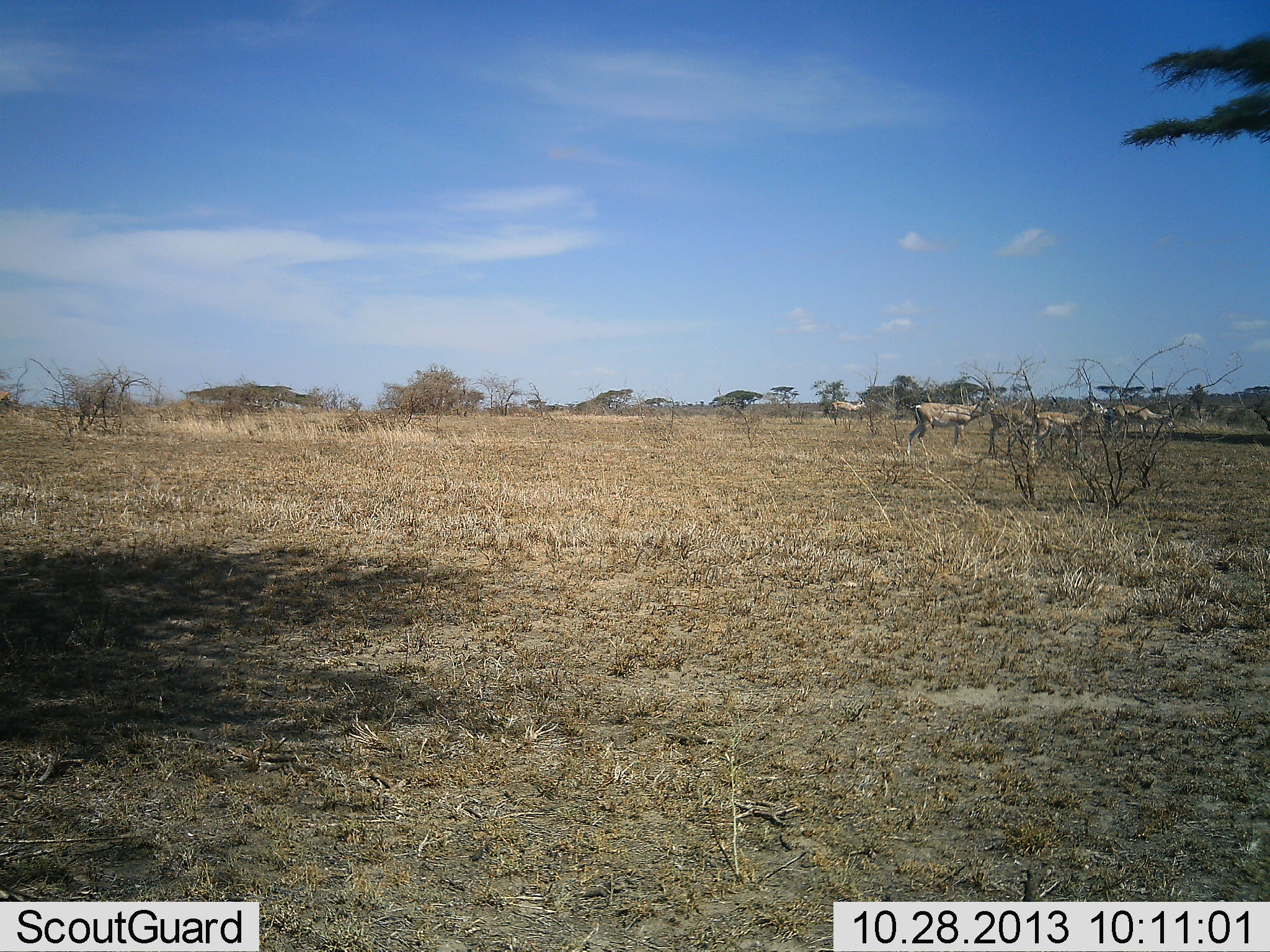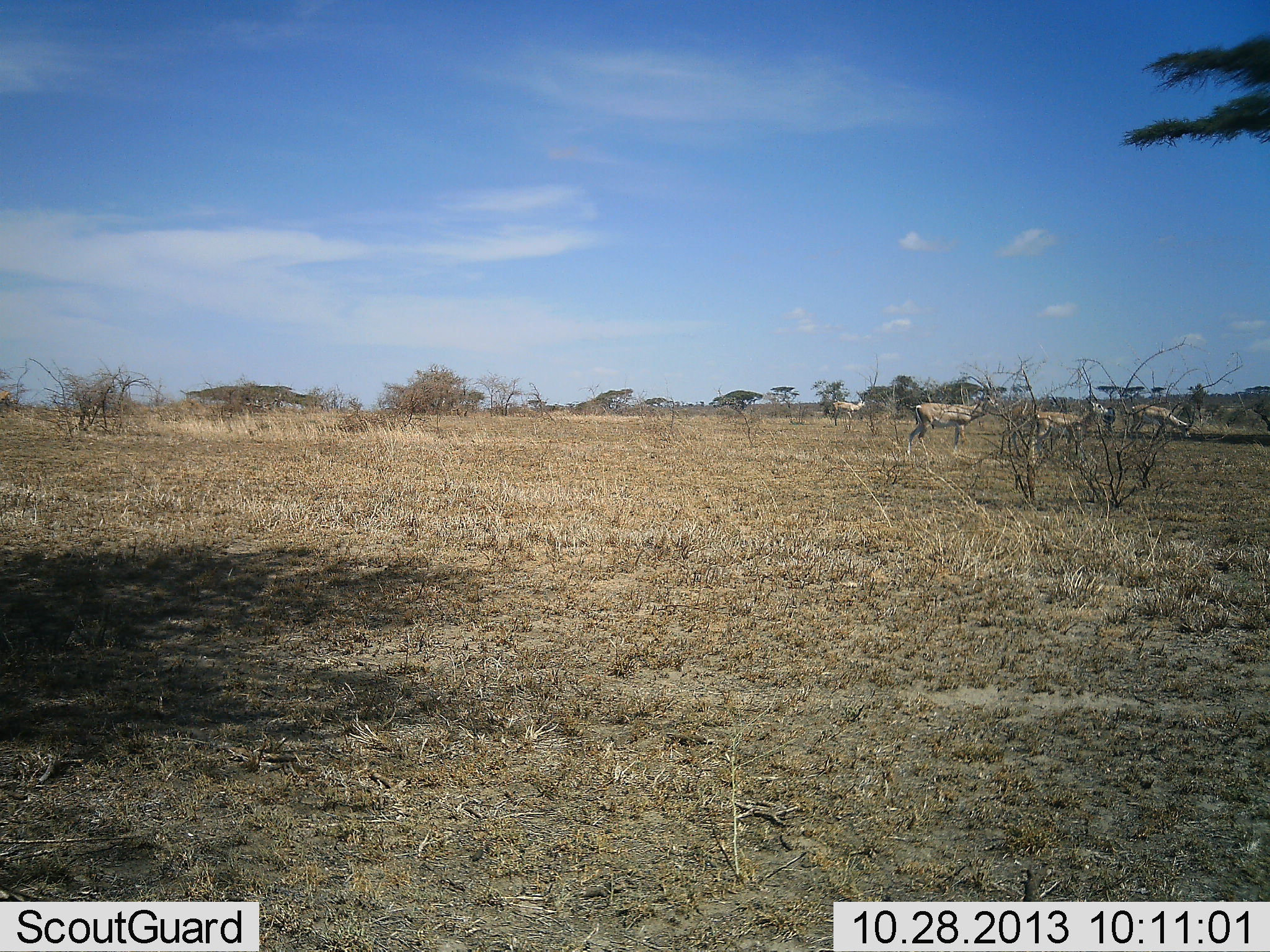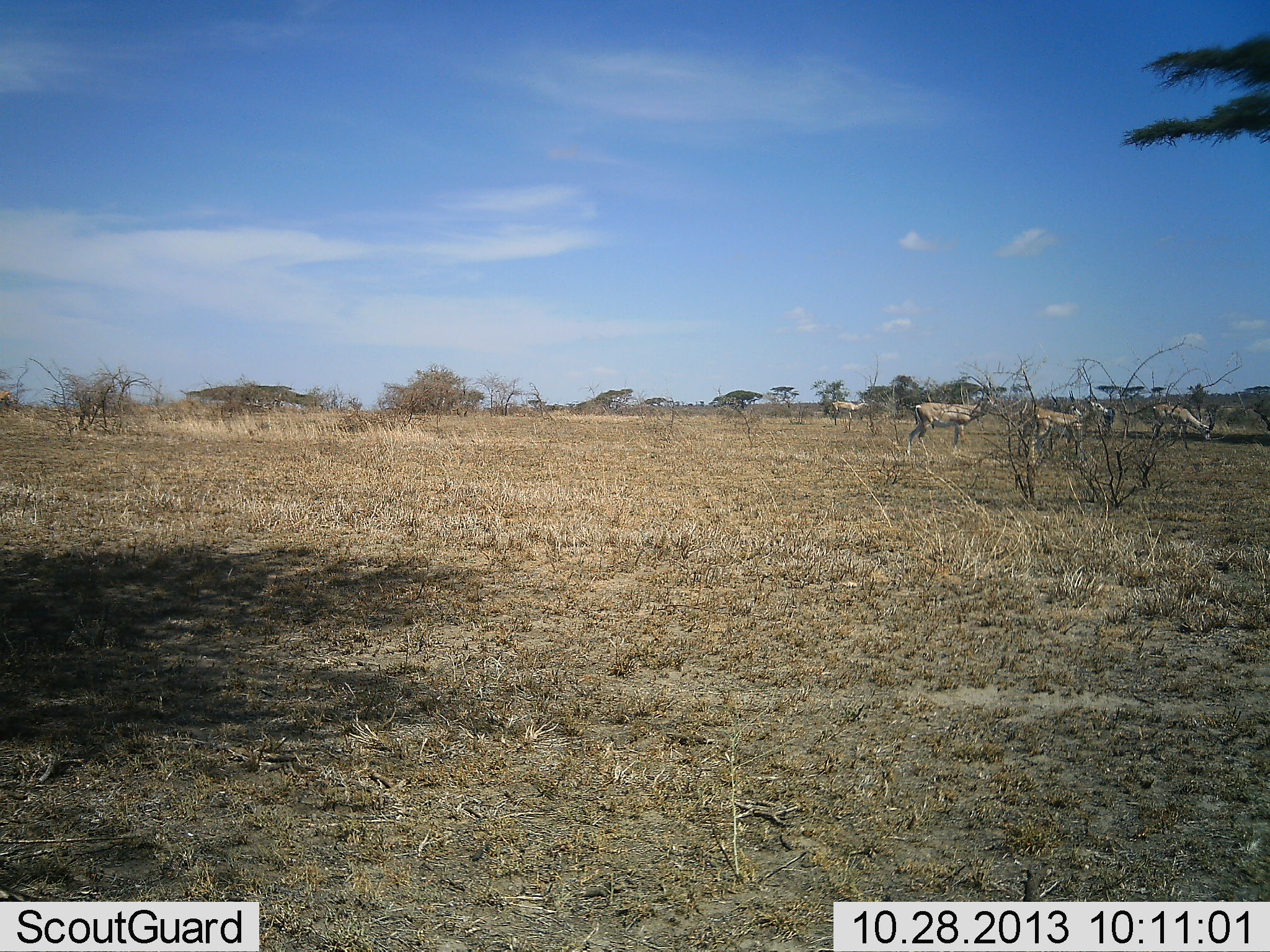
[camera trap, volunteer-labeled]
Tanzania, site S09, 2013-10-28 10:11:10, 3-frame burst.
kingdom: Animalia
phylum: Chordata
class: Mammalia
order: Artiodactyla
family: Bovidae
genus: Nanger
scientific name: Nanger granti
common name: grant's gazelle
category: gazellegrants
Gazellegrants (grant's gazelle) (Nanger granti), count 4. Behavior (volunteer vote fractions): standing 75%, resting 0%, moving 70%, interacting 0%. Young present (vote fraction): 0%. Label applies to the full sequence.